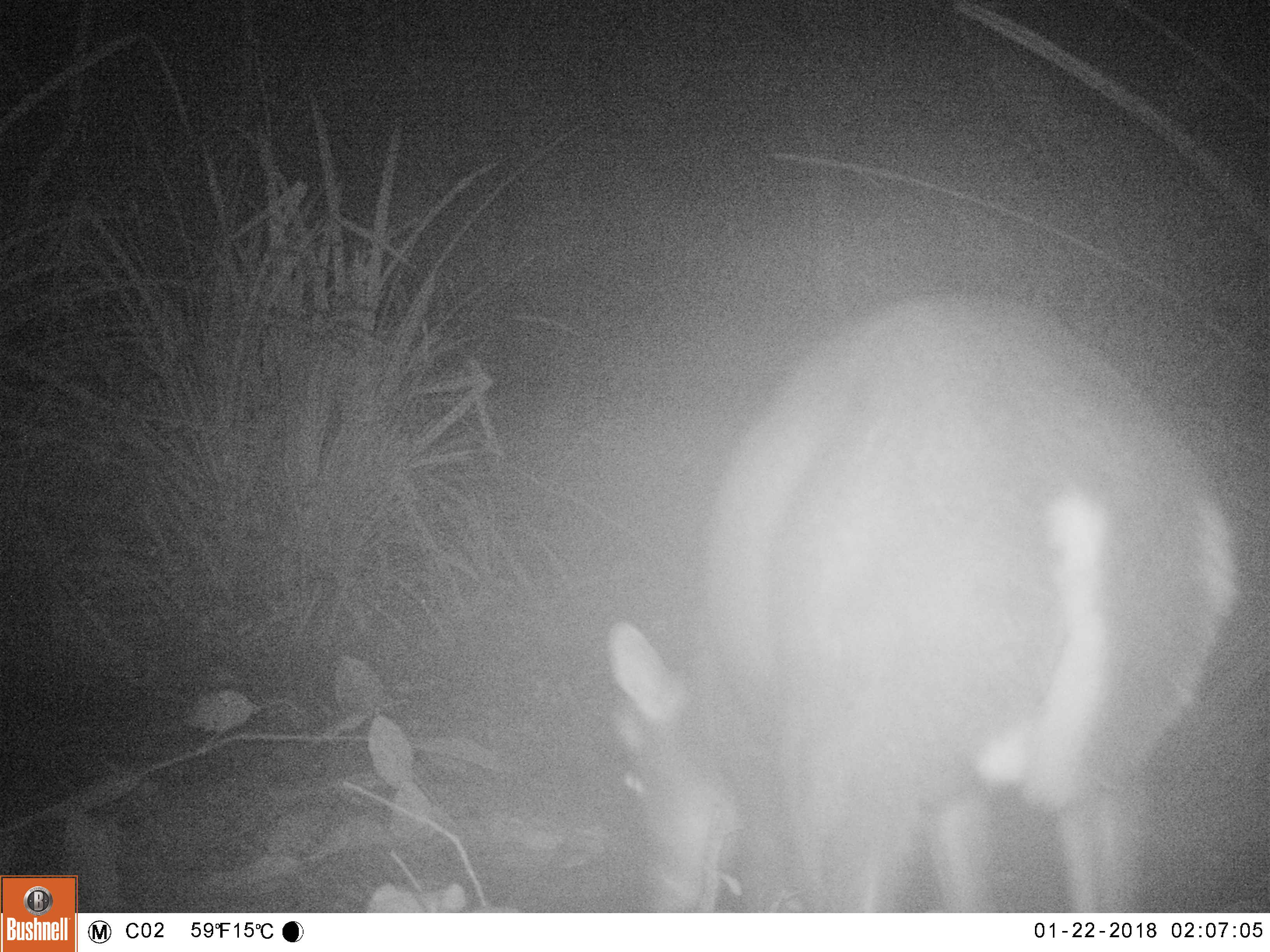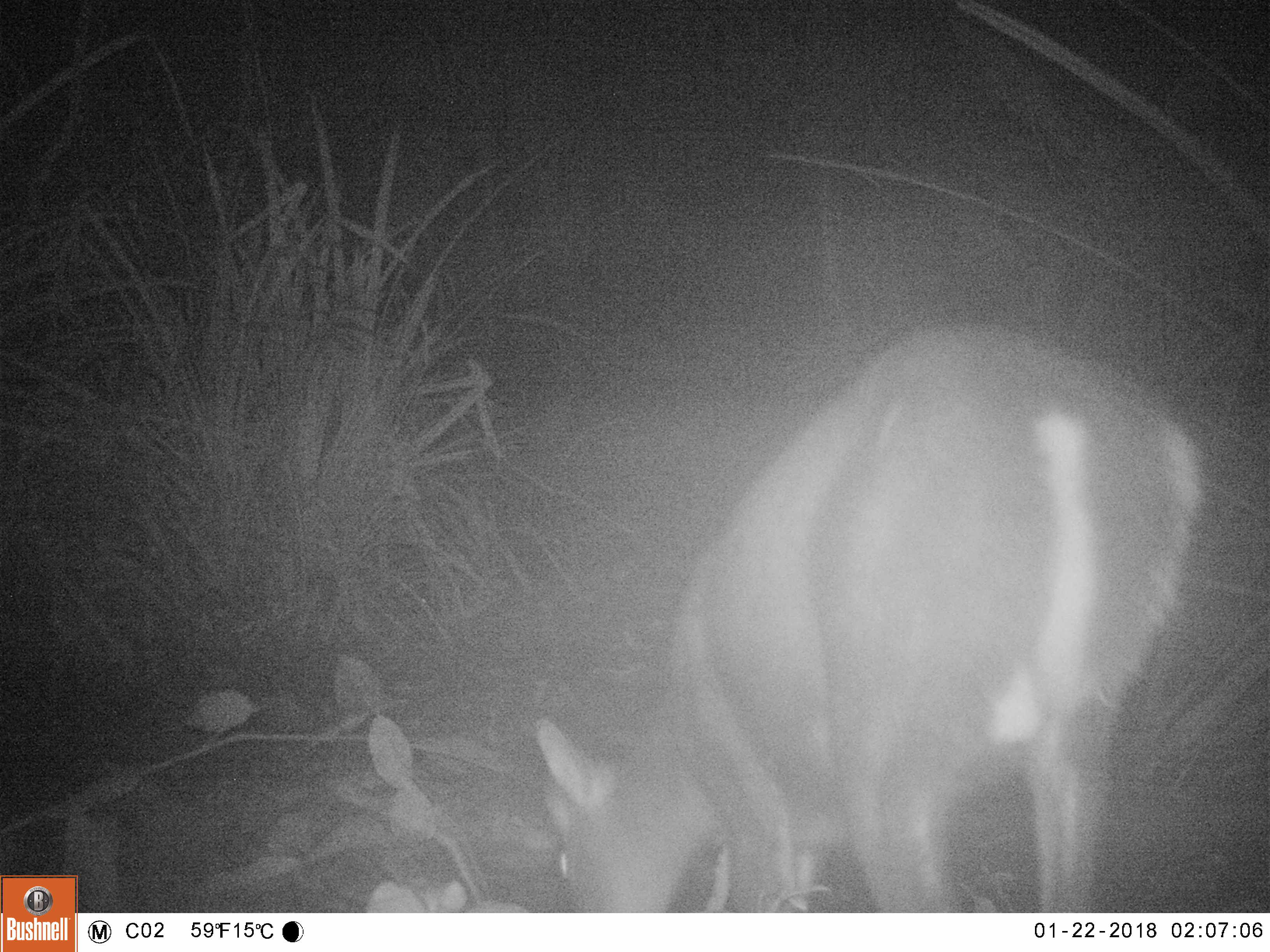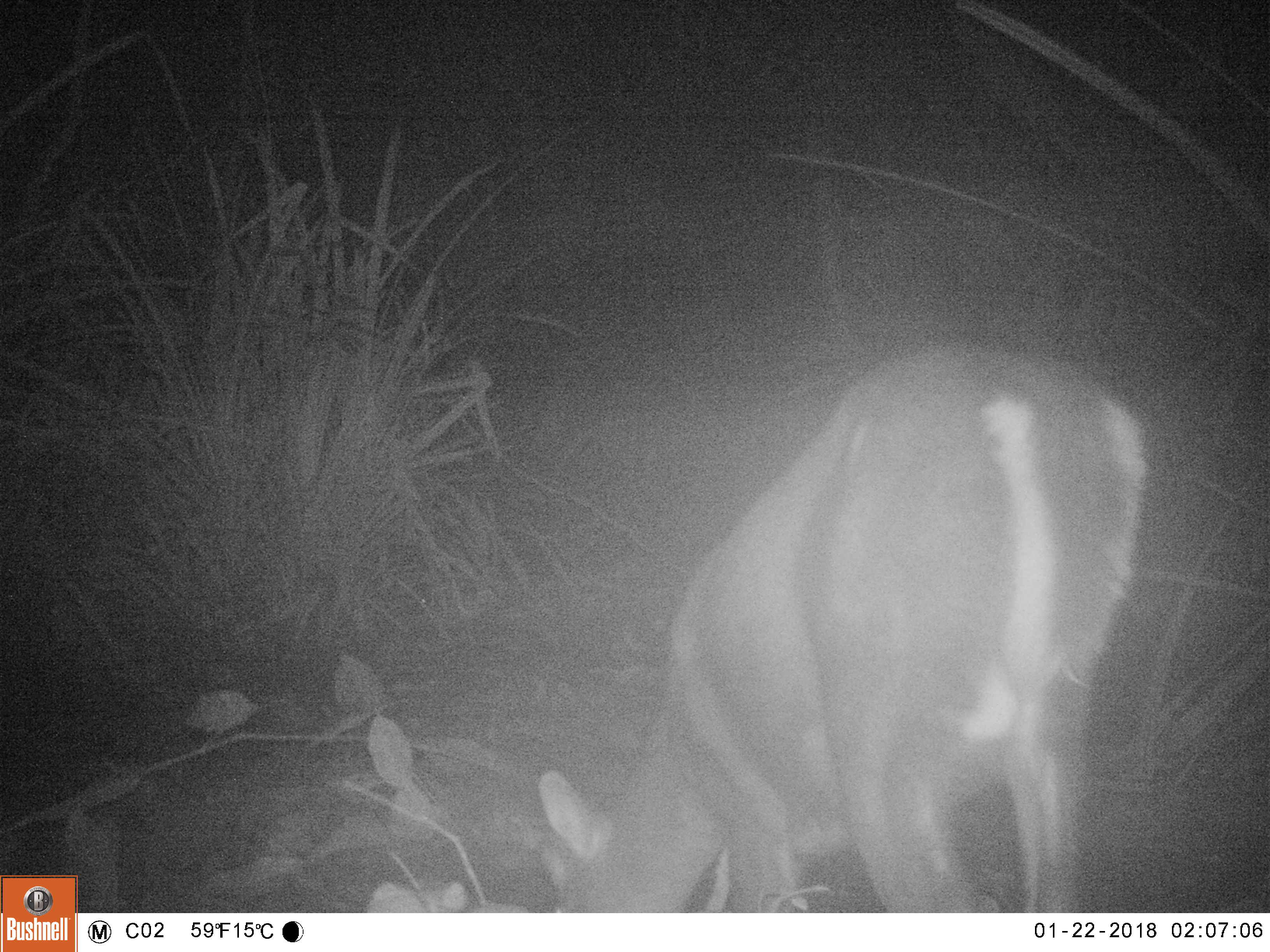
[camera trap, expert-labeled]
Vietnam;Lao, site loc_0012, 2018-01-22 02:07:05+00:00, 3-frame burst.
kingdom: Animalia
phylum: Chordata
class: Mammalia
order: Artiodactyla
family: Cervidae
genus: Muntiacus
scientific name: Muntiacus rooseveltorum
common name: roosevelt's muntjac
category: roosevelts muntjac group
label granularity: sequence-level